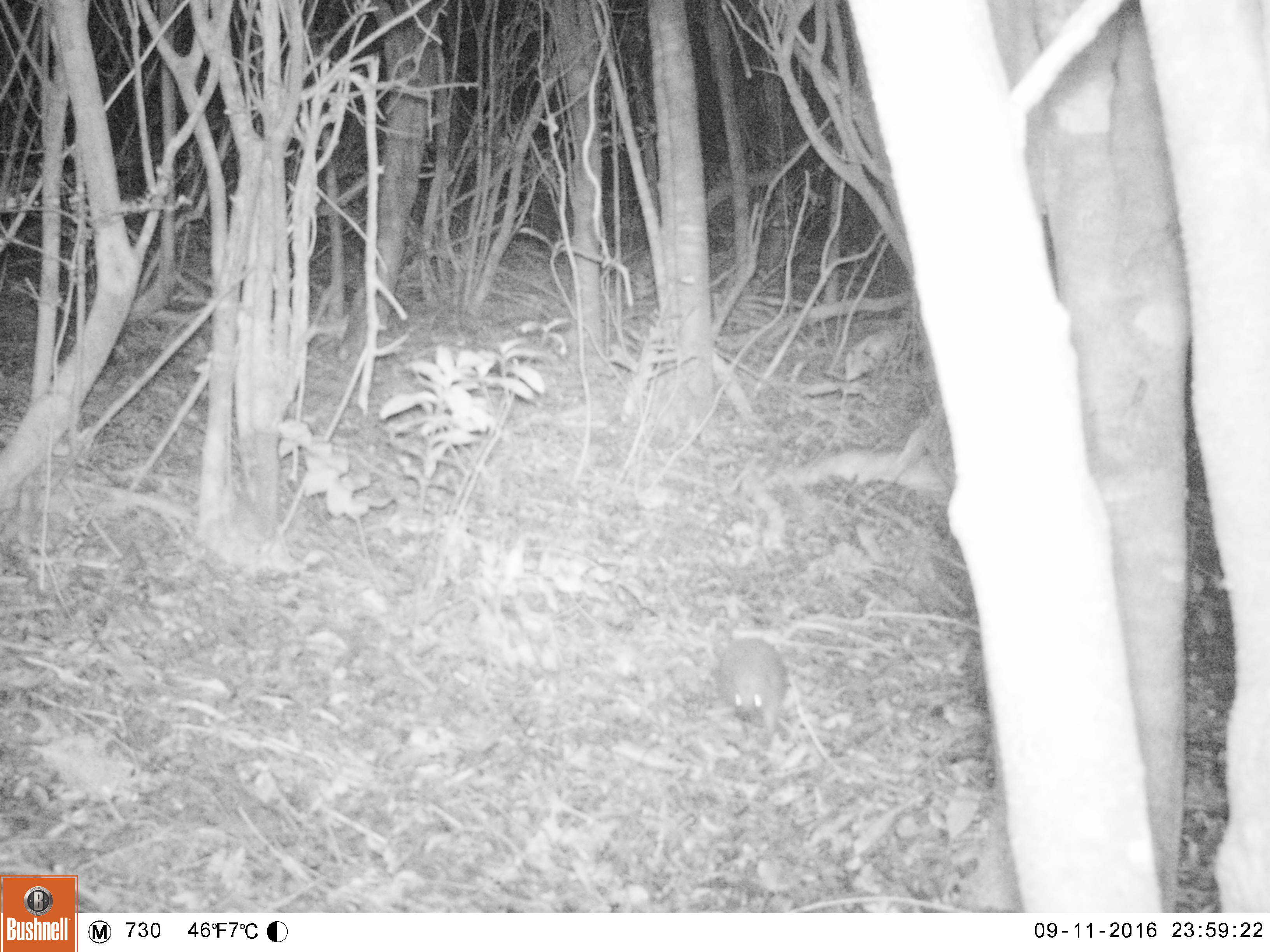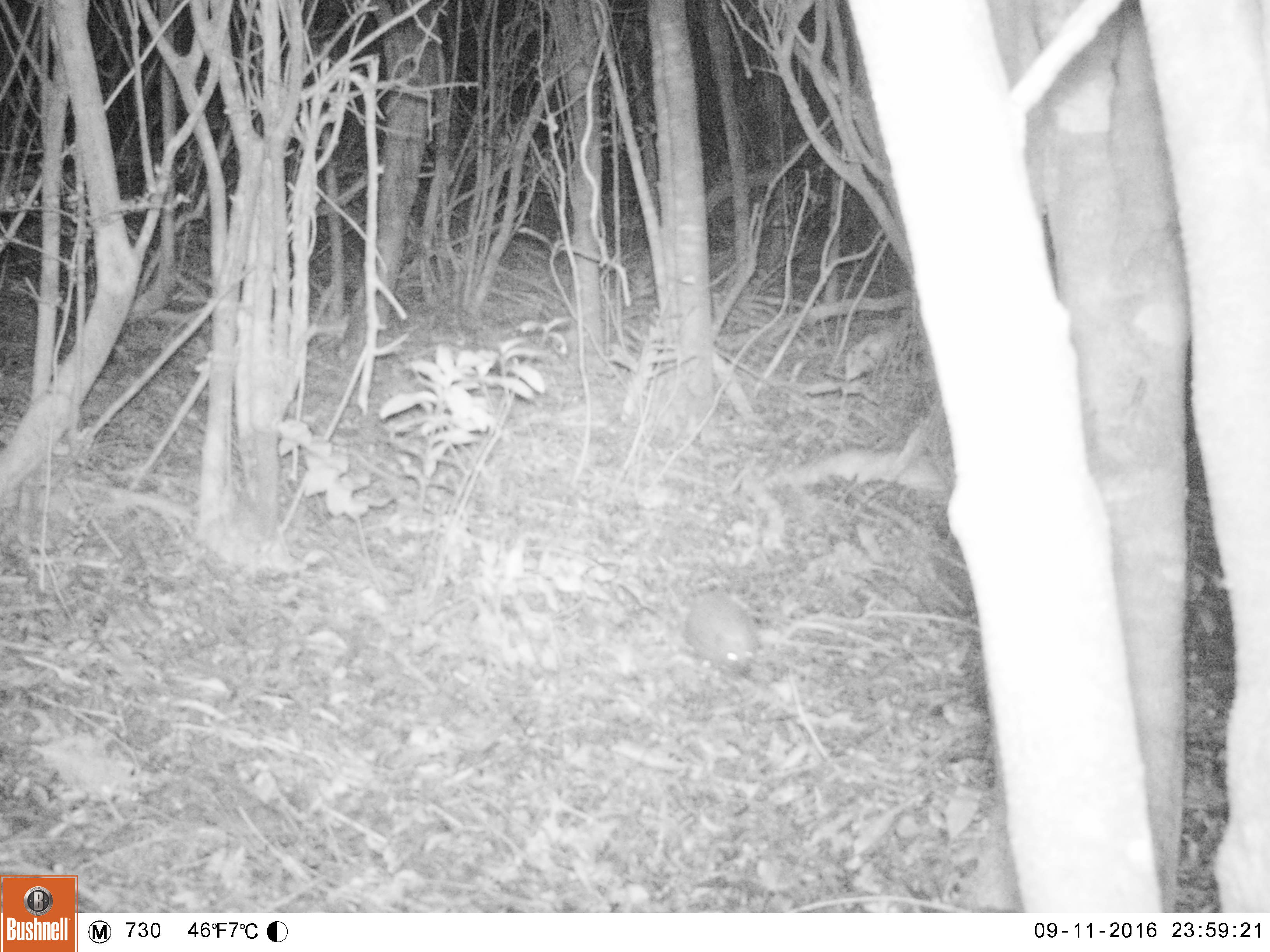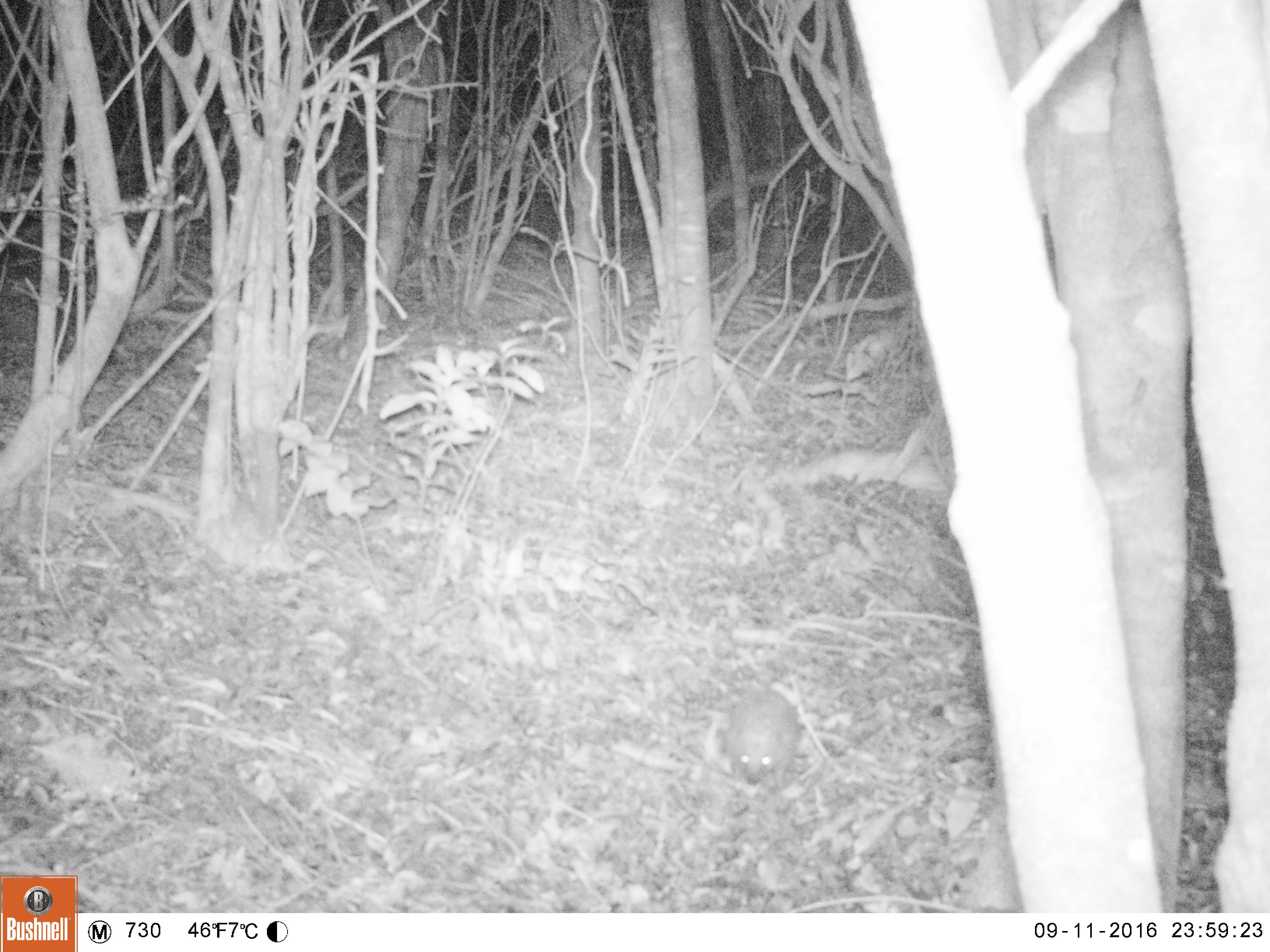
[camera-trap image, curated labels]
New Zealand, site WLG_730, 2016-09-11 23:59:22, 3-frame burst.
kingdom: Animalia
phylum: Chordata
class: Mammalia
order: Eulipotyphla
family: Erinaceidae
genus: Erinaceus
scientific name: Erinaceus europaeus europaeus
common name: european hedgehog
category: hedgehog